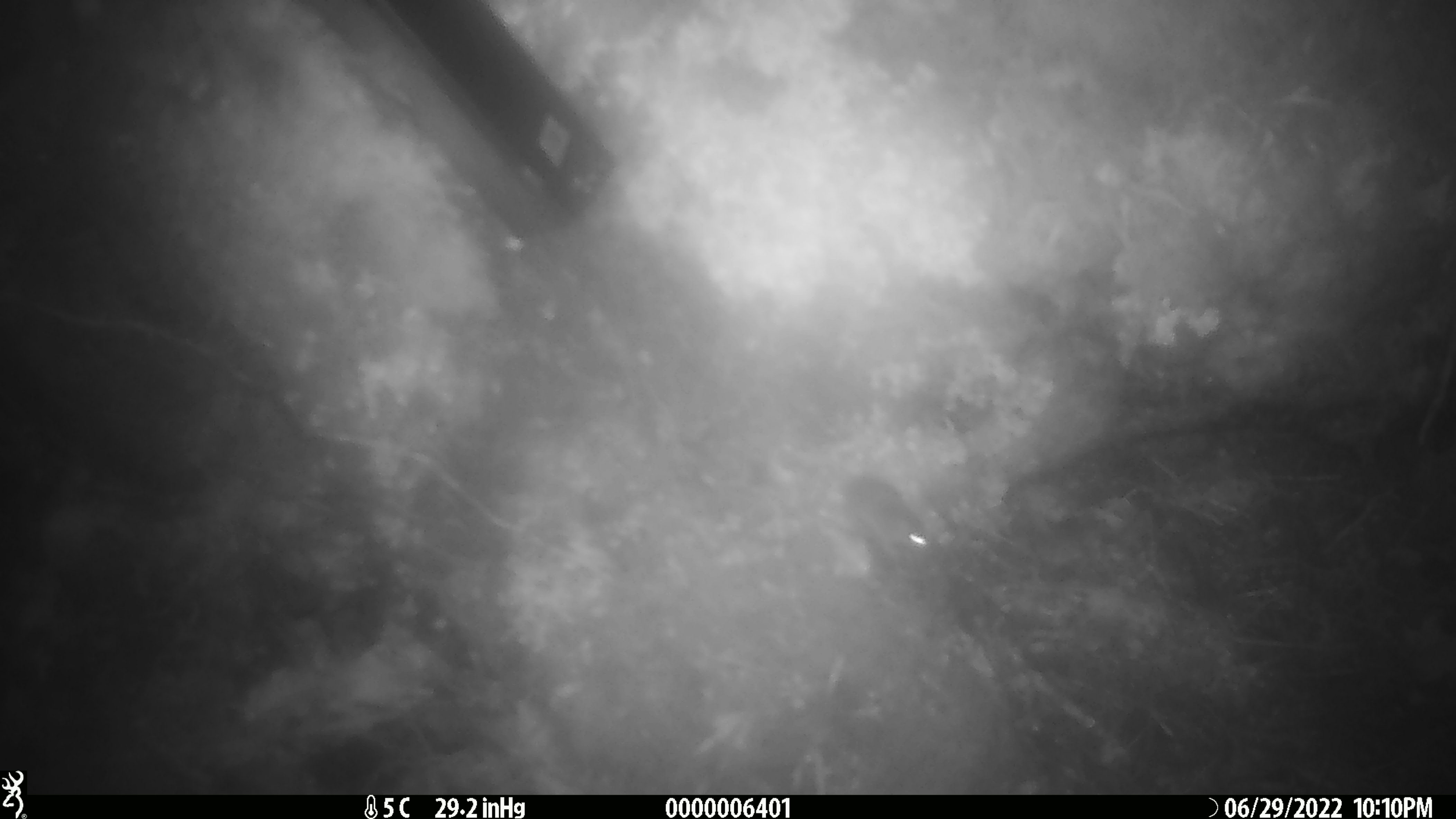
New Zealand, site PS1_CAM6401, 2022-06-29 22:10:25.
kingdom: Animalia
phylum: Chordata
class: Mammalia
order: Rodentia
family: Muridae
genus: Mus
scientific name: Mus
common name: mouse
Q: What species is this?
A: Mouse (Mus).